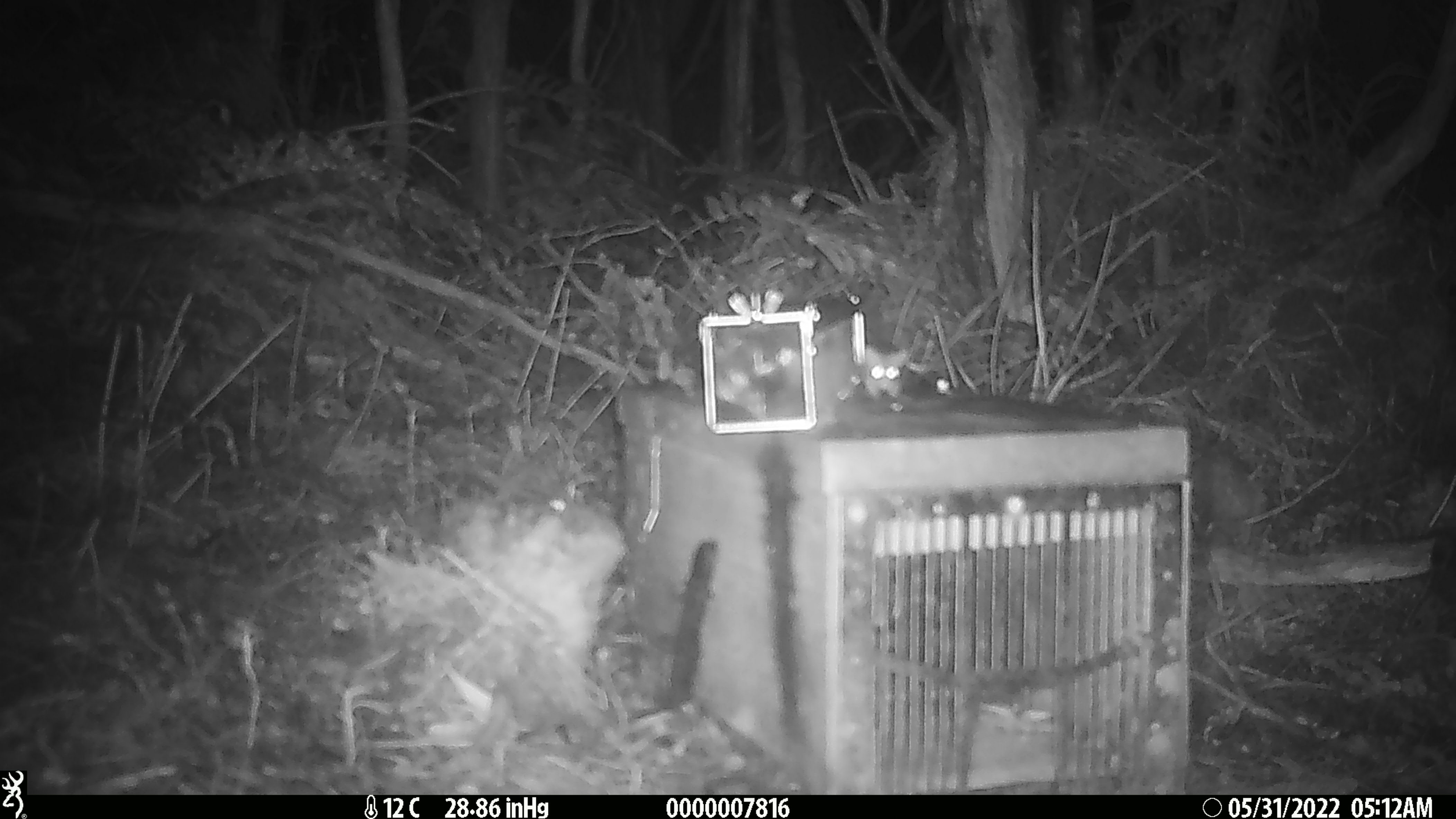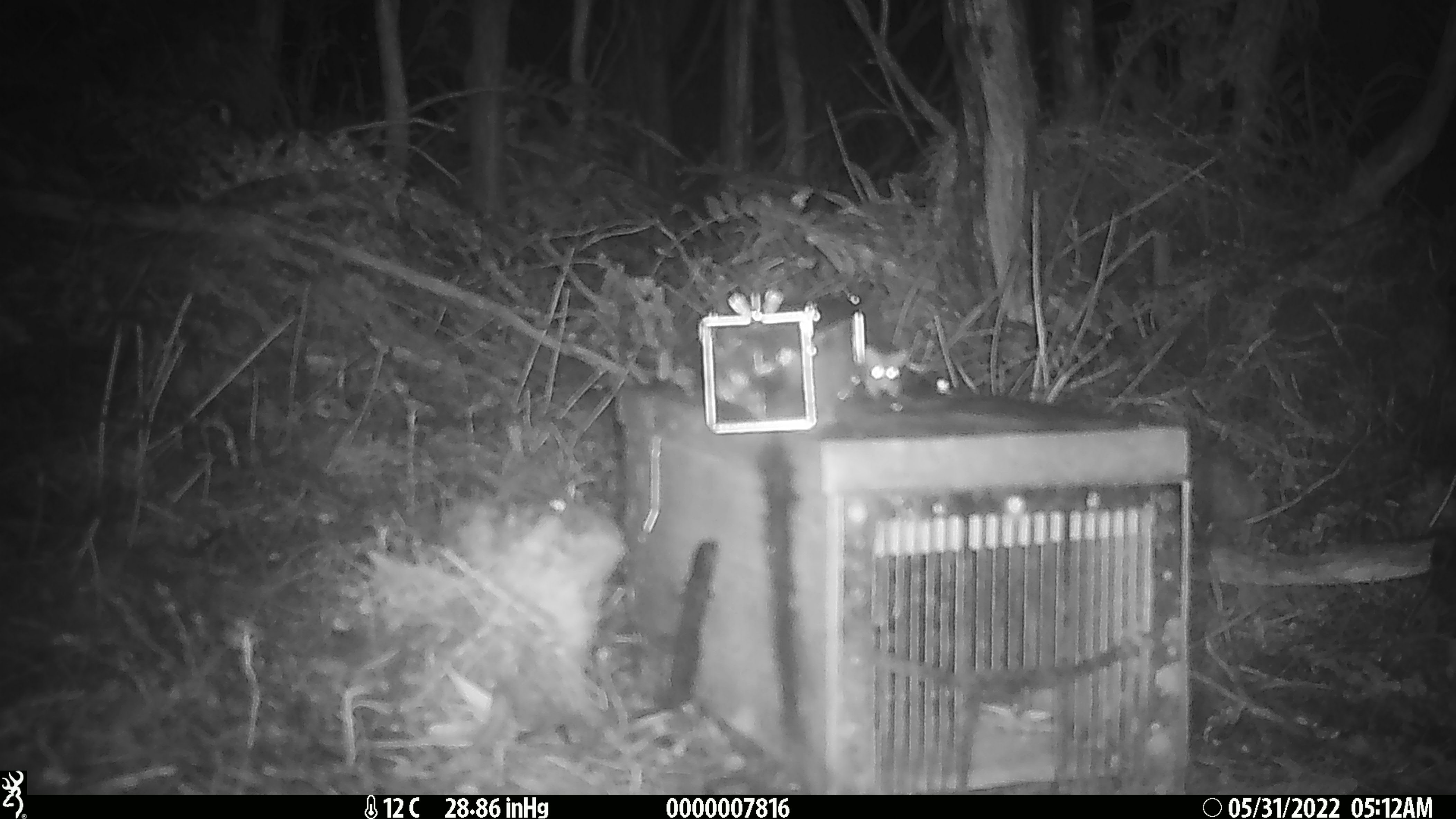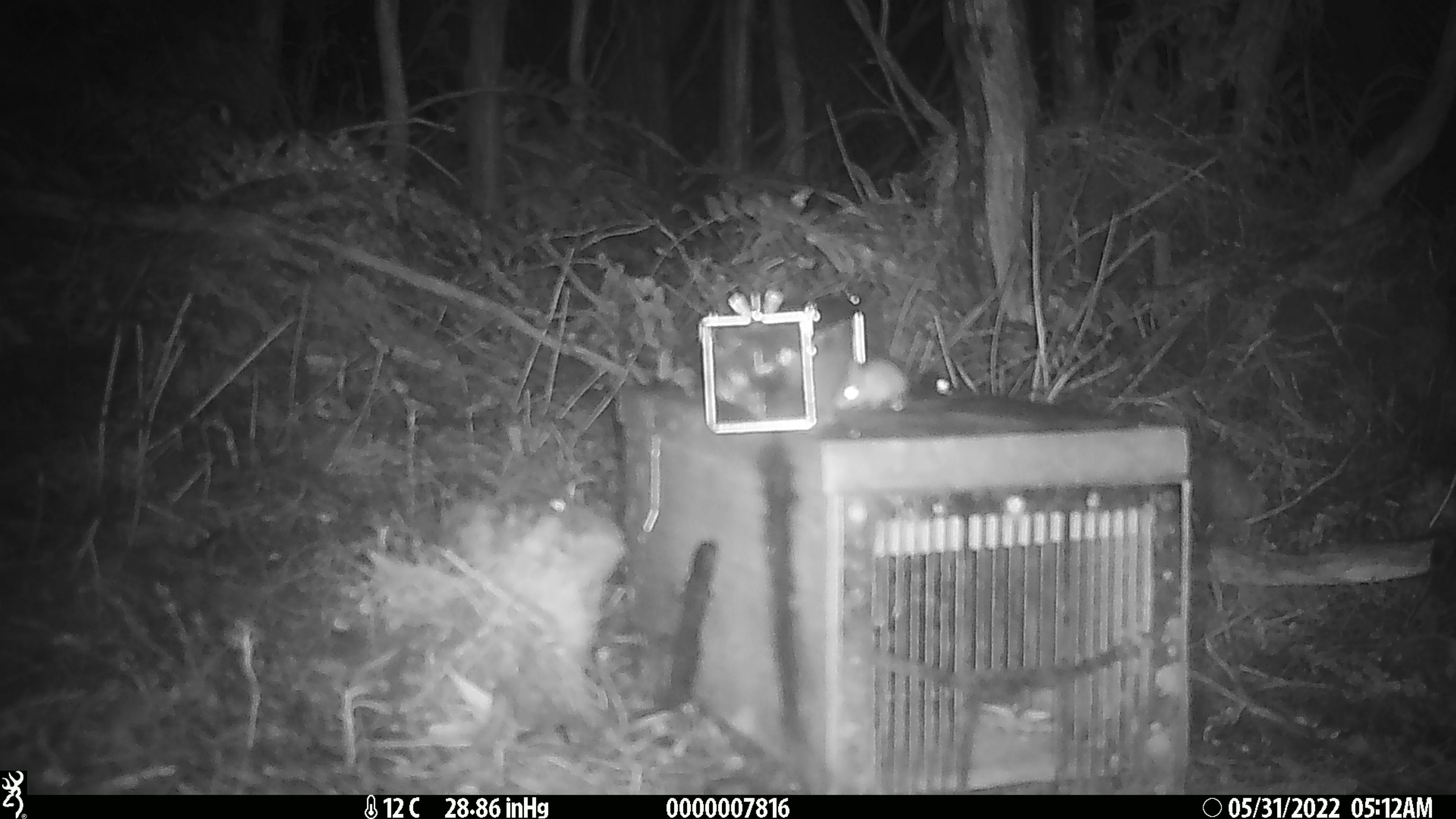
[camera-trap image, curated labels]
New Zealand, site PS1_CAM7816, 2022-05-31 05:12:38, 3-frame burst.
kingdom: Animalia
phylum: Chordata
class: Mammalia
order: Rodentia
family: Muridae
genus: Mus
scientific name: Mus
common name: mouse